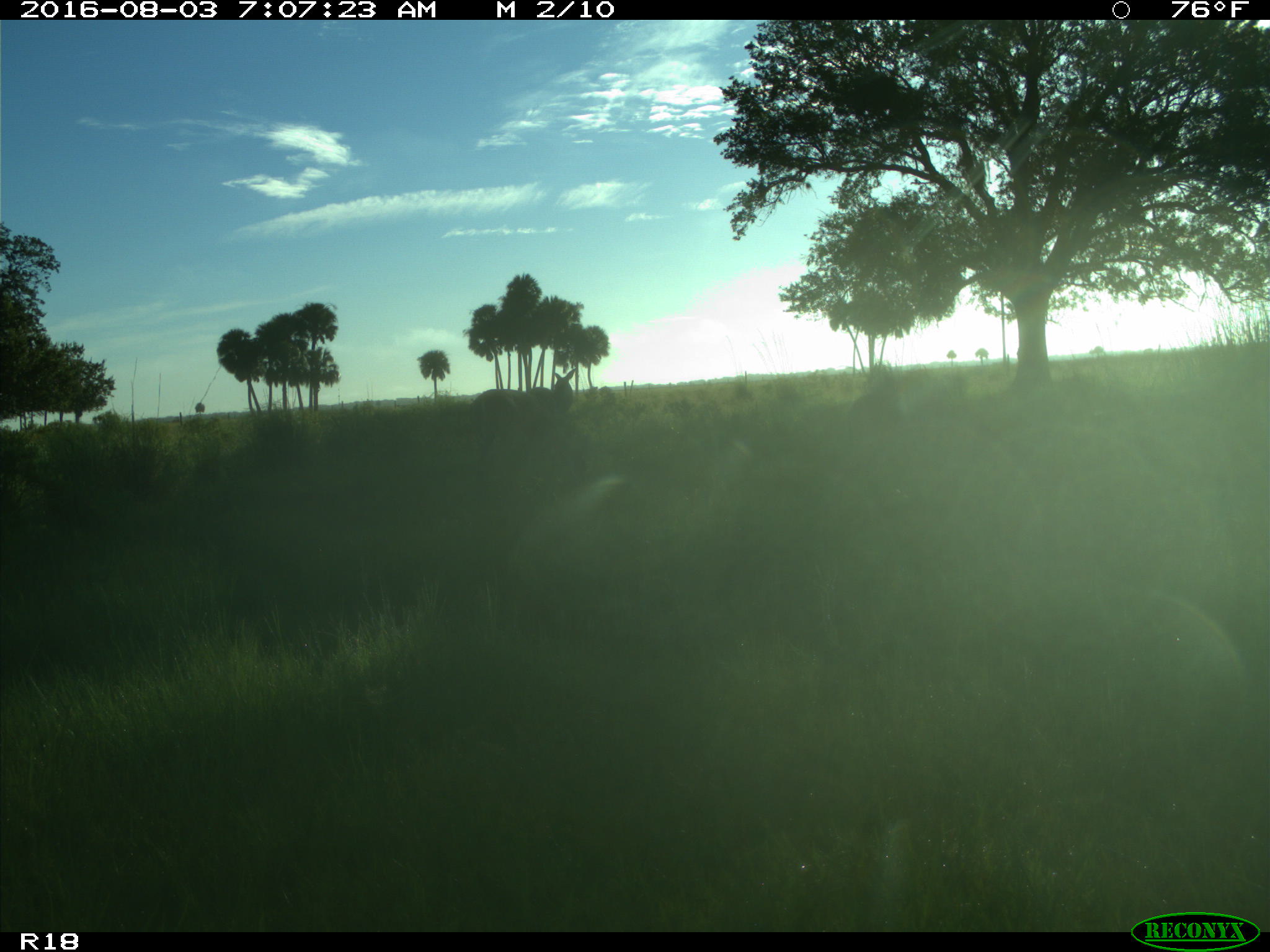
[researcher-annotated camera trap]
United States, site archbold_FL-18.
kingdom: Animalia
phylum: Chordata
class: Mammalia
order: Artiodactyla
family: Cervidae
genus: Odocoileus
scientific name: Odocoileus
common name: deer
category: unidentified deer